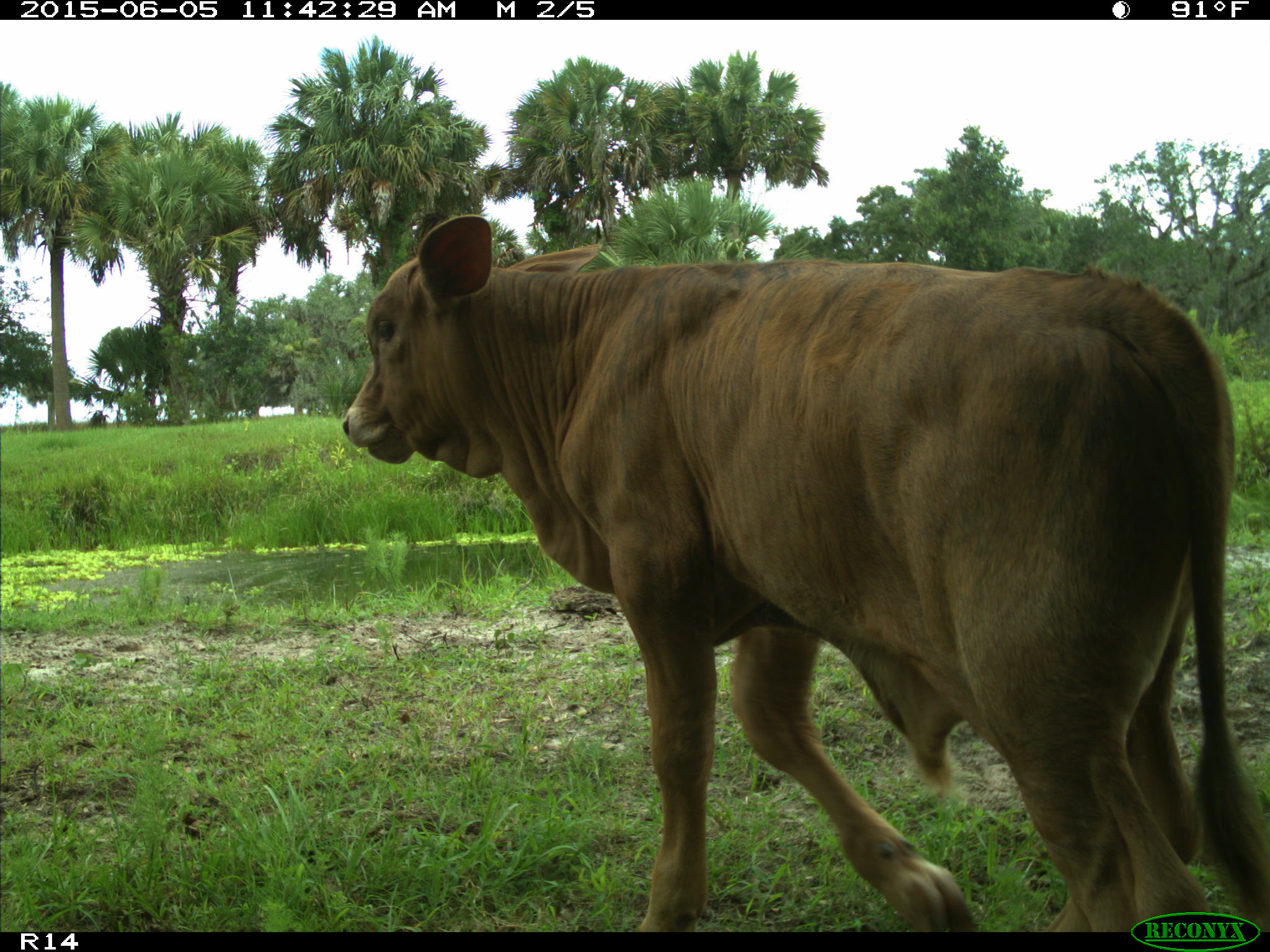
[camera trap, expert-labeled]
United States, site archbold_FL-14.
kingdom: Animalia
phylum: Chordata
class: Mammalia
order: Artiodactyla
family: Bovidae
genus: Bos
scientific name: Bos taurus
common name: domestic cow